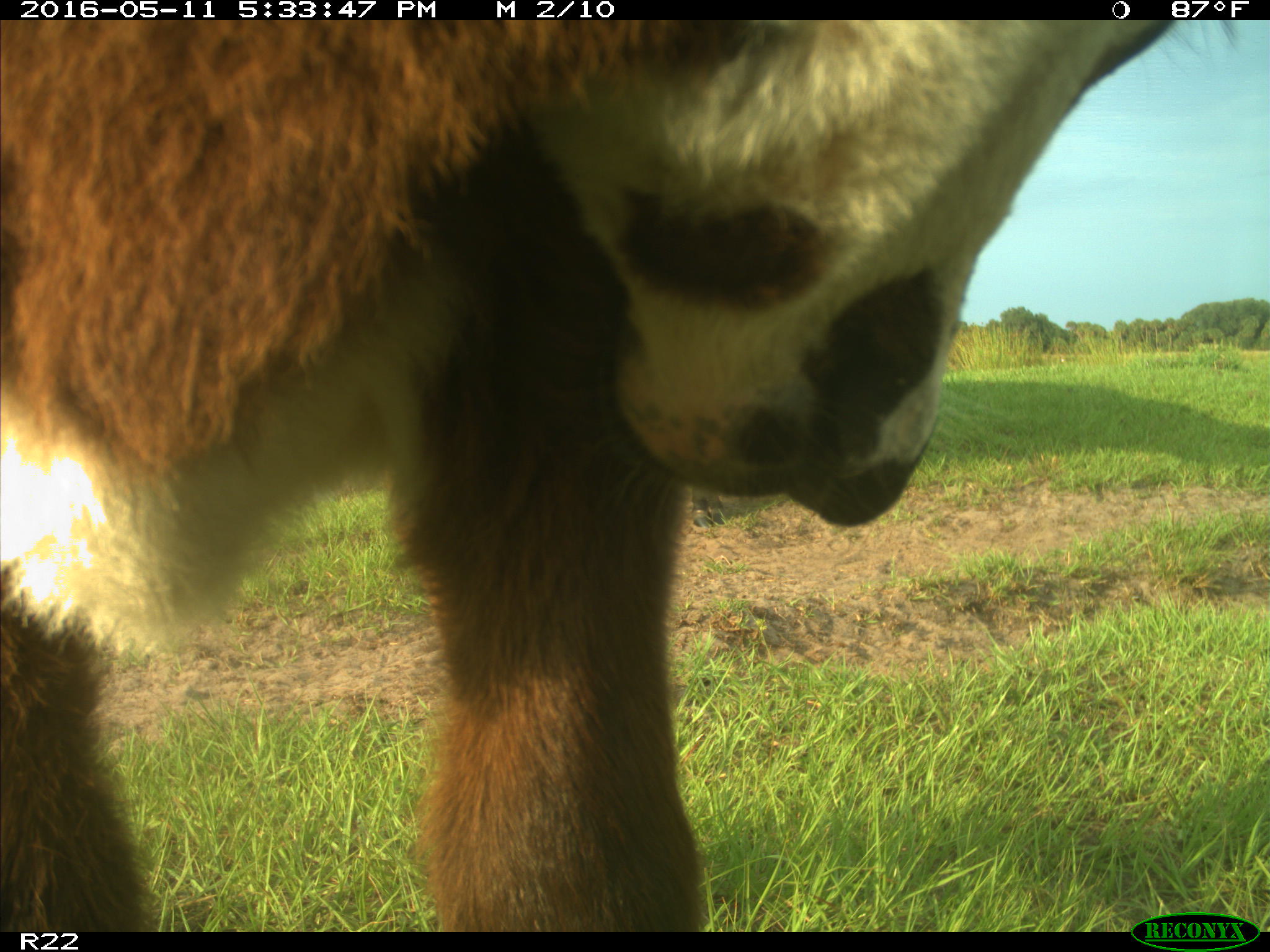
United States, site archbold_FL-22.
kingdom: Animalia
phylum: Chordata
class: Mammalia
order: Artiodactyla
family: Bovidae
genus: Bos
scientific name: Bos taurus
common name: domestic cow